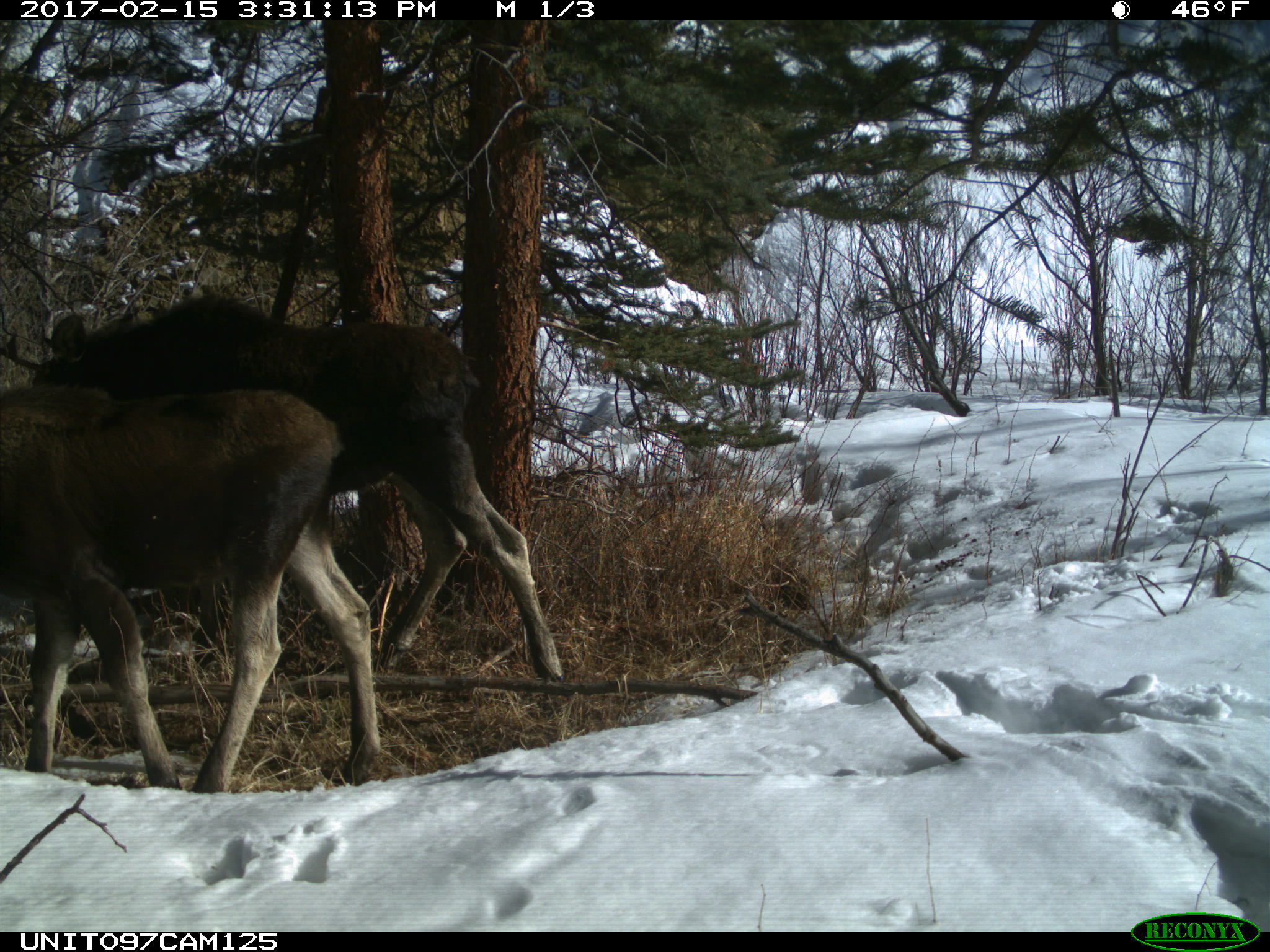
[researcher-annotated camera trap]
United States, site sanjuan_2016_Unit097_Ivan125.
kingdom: Animalia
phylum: Chordata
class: Mammalia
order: Artiodactyla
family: Cervidae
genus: Alces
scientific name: Alces alces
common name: moose